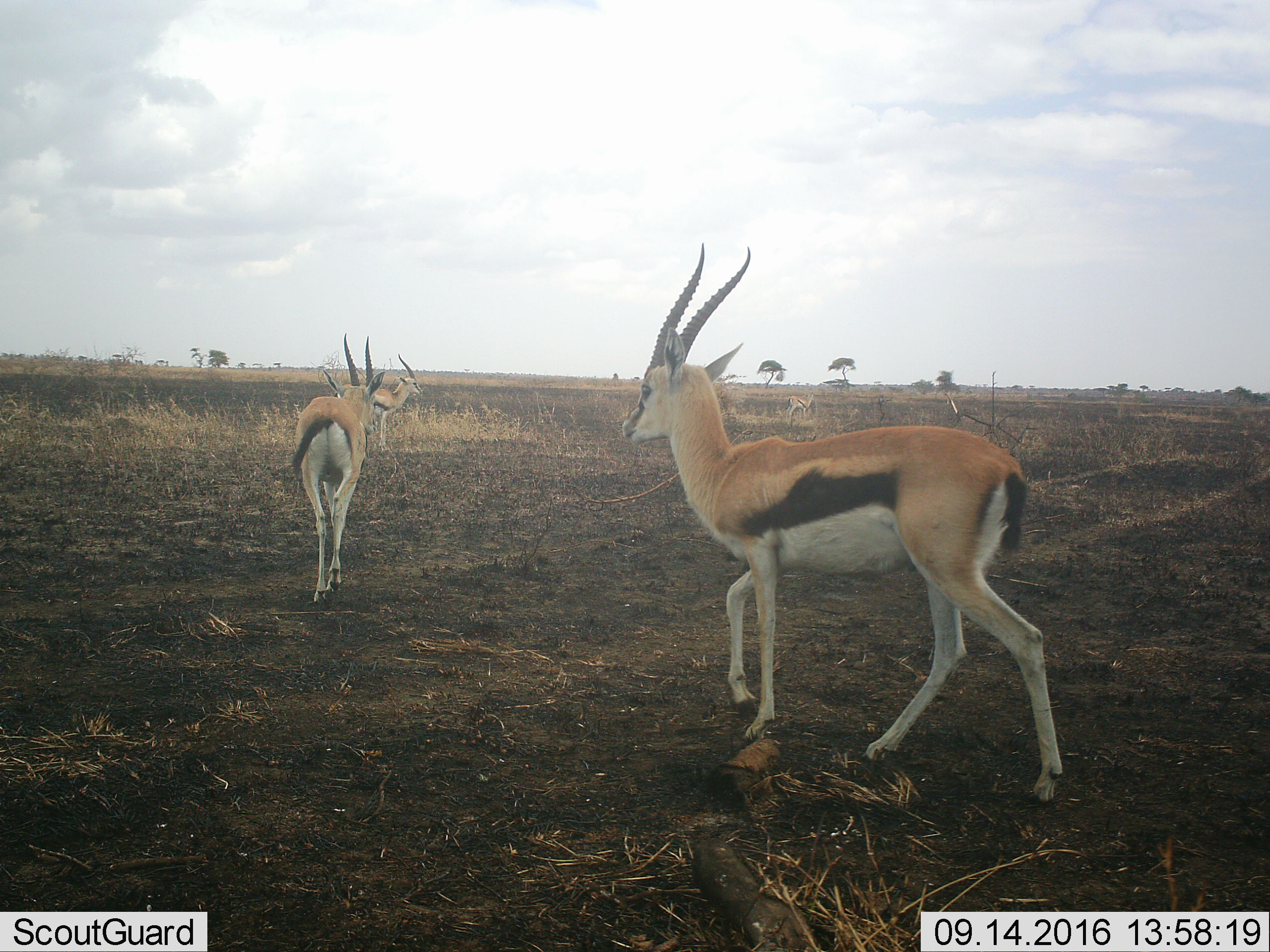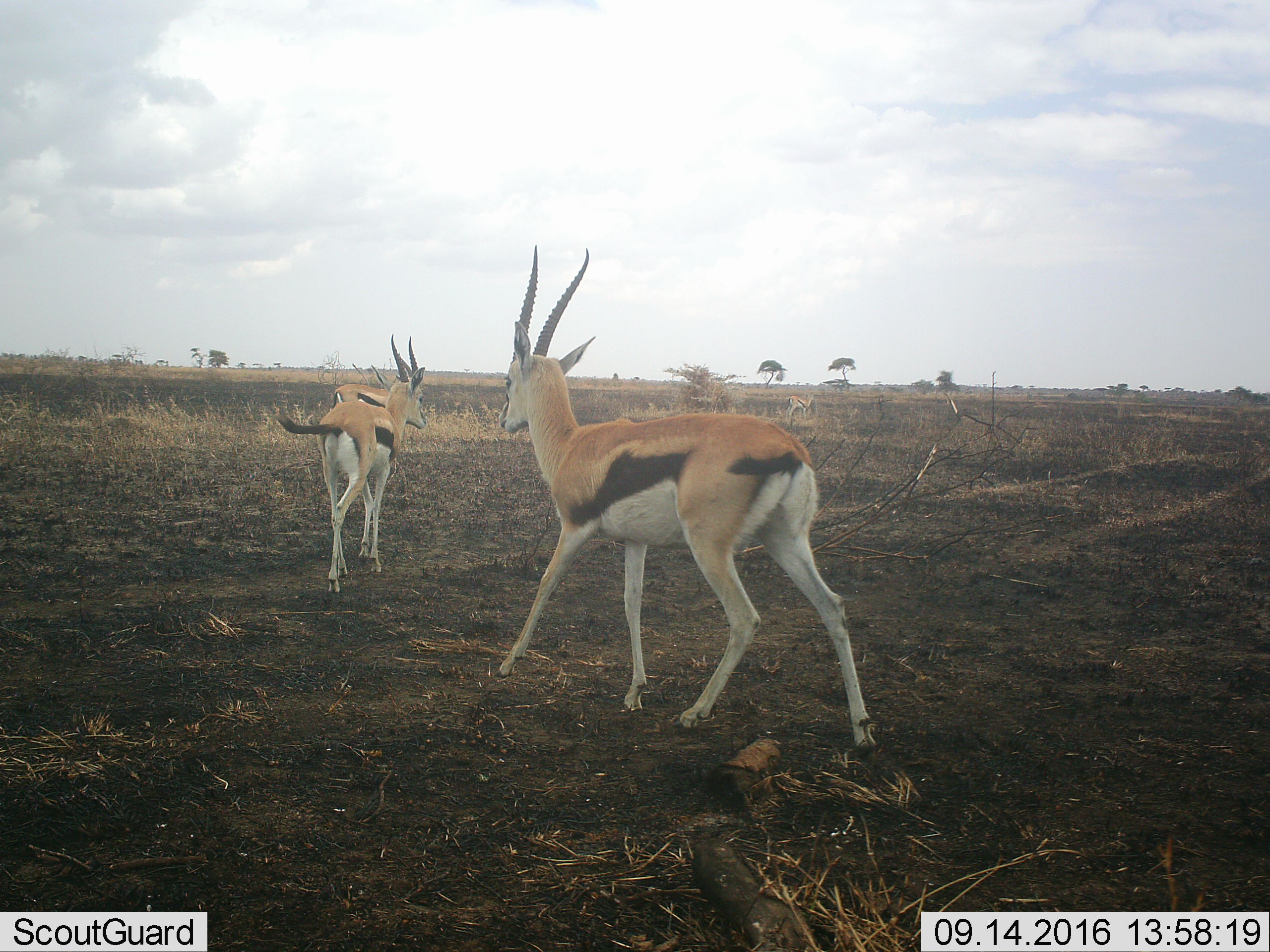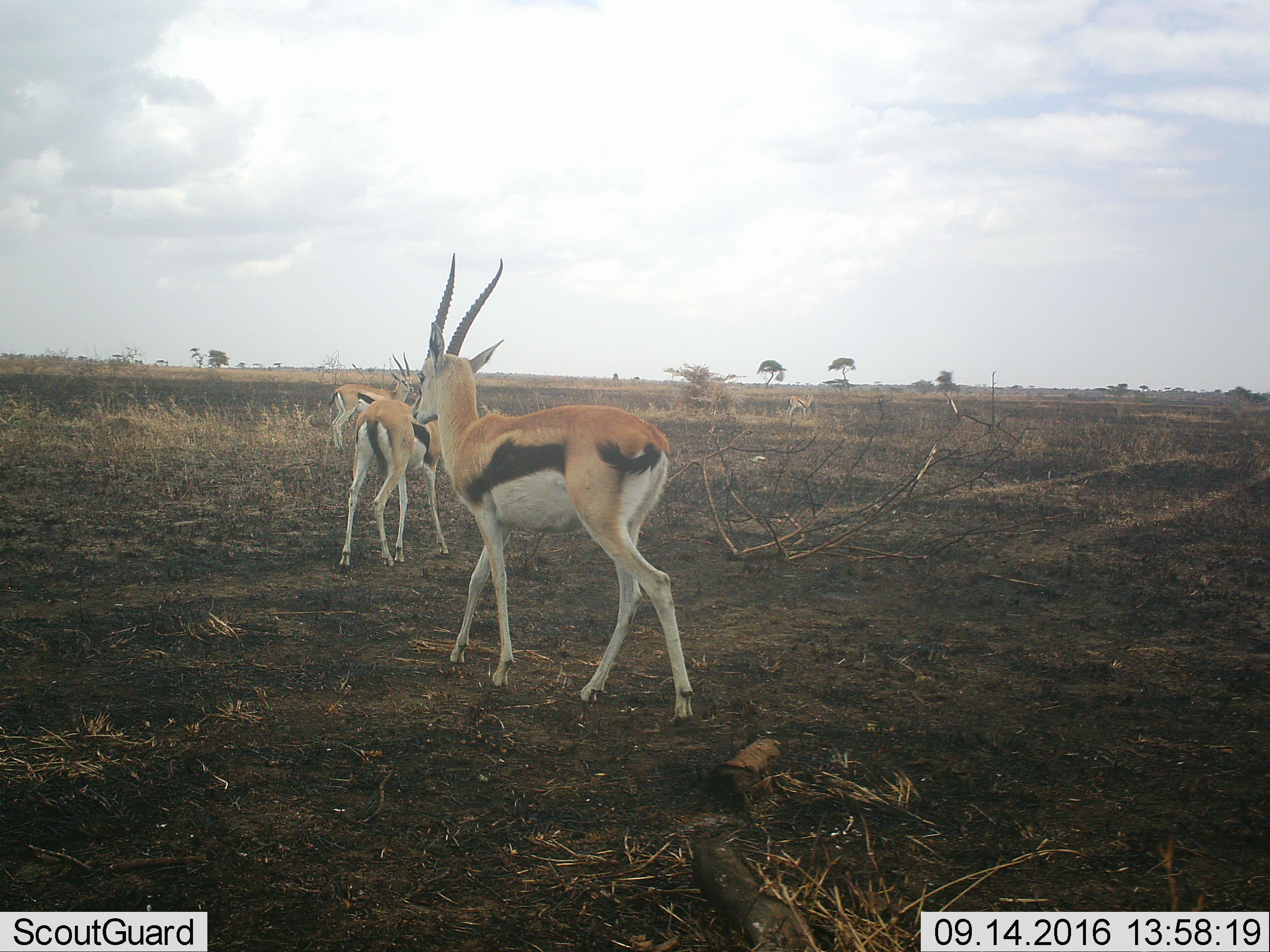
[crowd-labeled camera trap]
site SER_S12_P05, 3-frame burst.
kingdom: Animalia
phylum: Chordata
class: Mammalia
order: Artiodactyla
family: Bovidae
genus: Eudorcas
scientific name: Eudorcas thomsonii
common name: thomson's gazelle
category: gazellethomsons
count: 4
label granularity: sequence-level